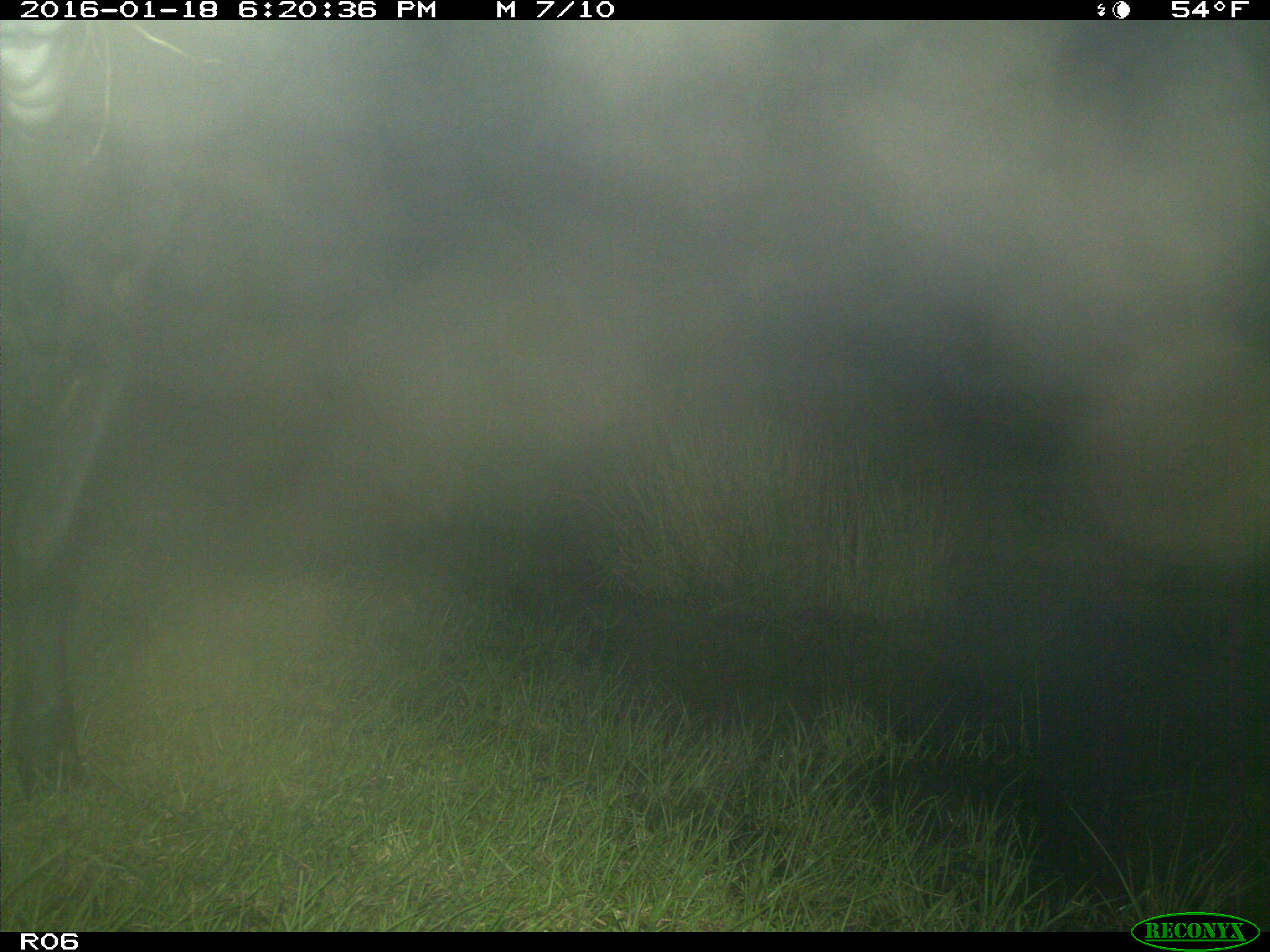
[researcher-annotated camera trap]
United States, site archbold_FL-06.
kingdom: Animalia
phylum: Chordata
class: Mammalia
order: Artiodactyla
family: Bovidae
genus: Bos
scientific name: Bos taurus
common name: domestic cow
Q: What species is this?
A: Bos taurus (domestic cow).